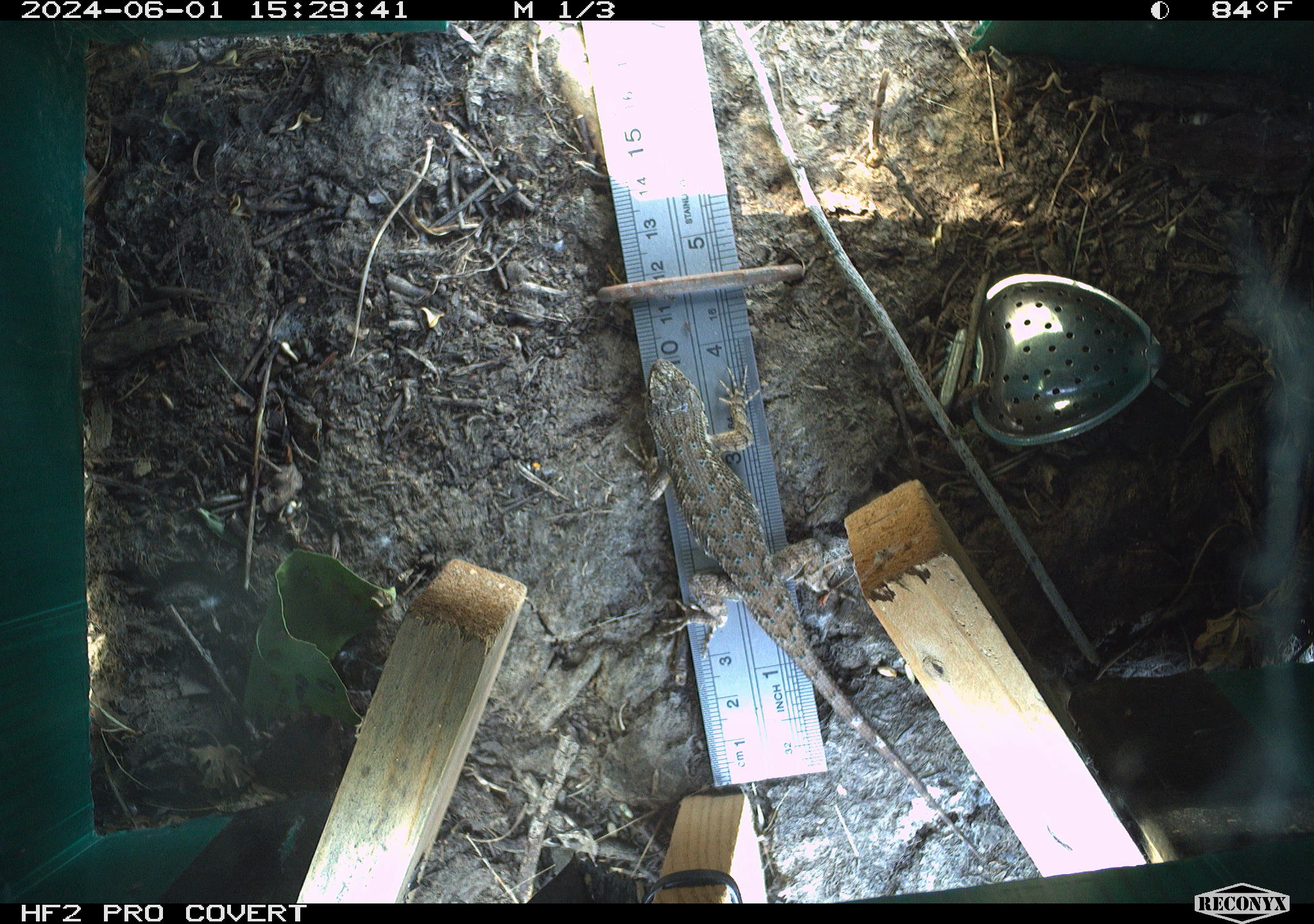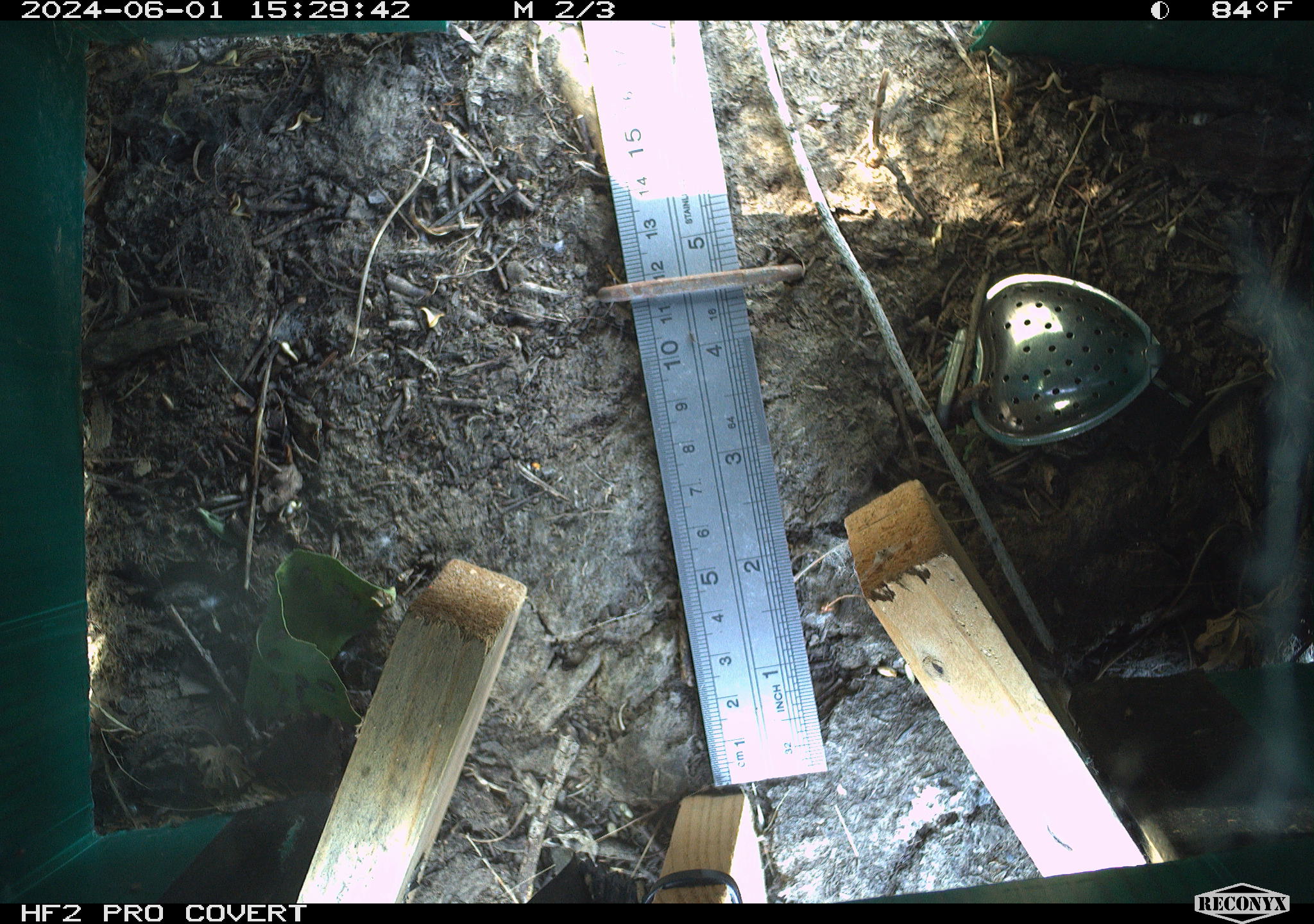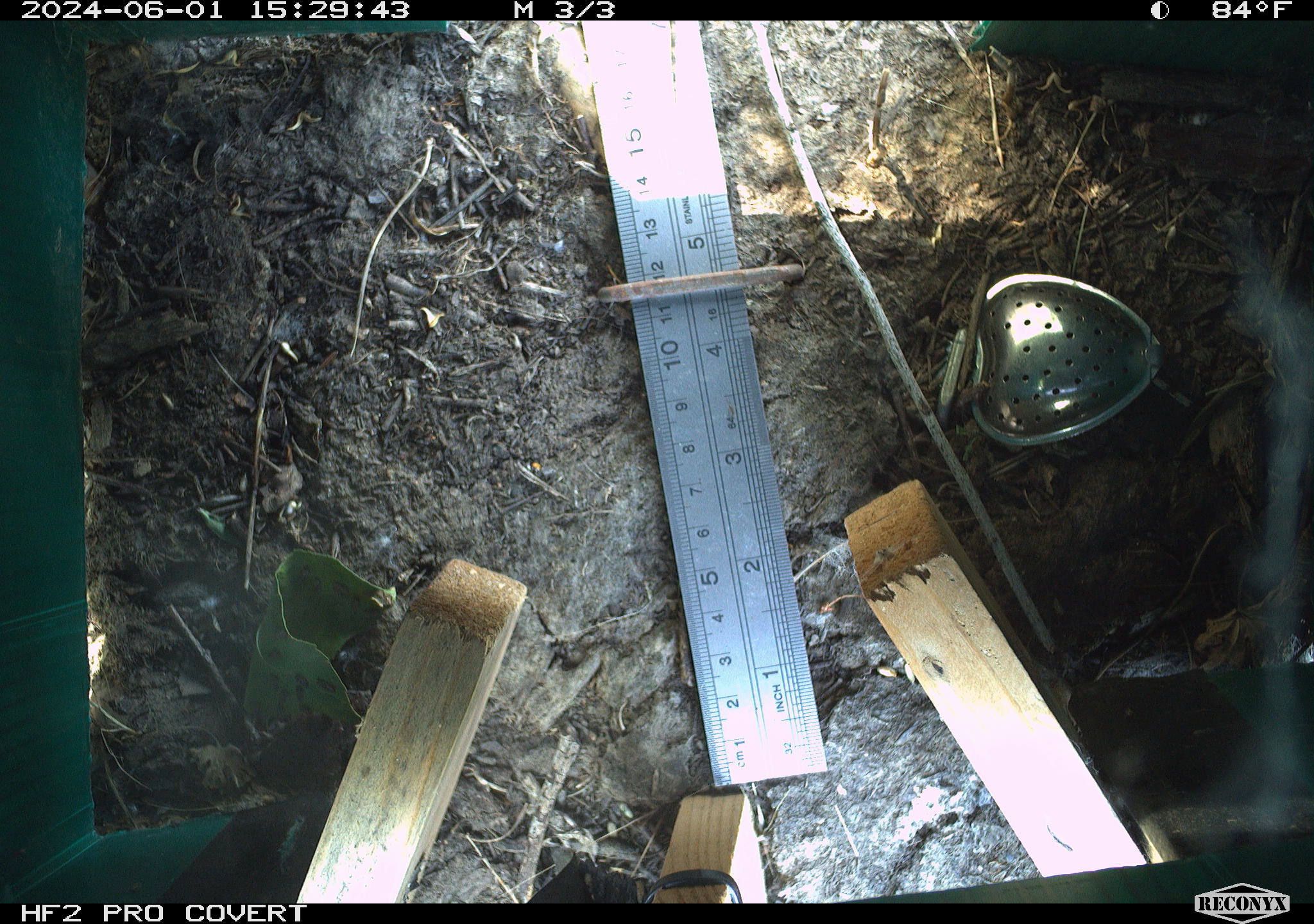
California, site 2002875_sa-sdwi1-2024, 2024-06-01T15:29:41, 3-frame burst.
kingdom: Animalia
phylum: Chordata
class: Reptilia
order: Squamata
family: Phrynosomatidae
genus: Sceloporus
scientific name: Sceloporus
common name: spiny lizards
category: sceloporus species